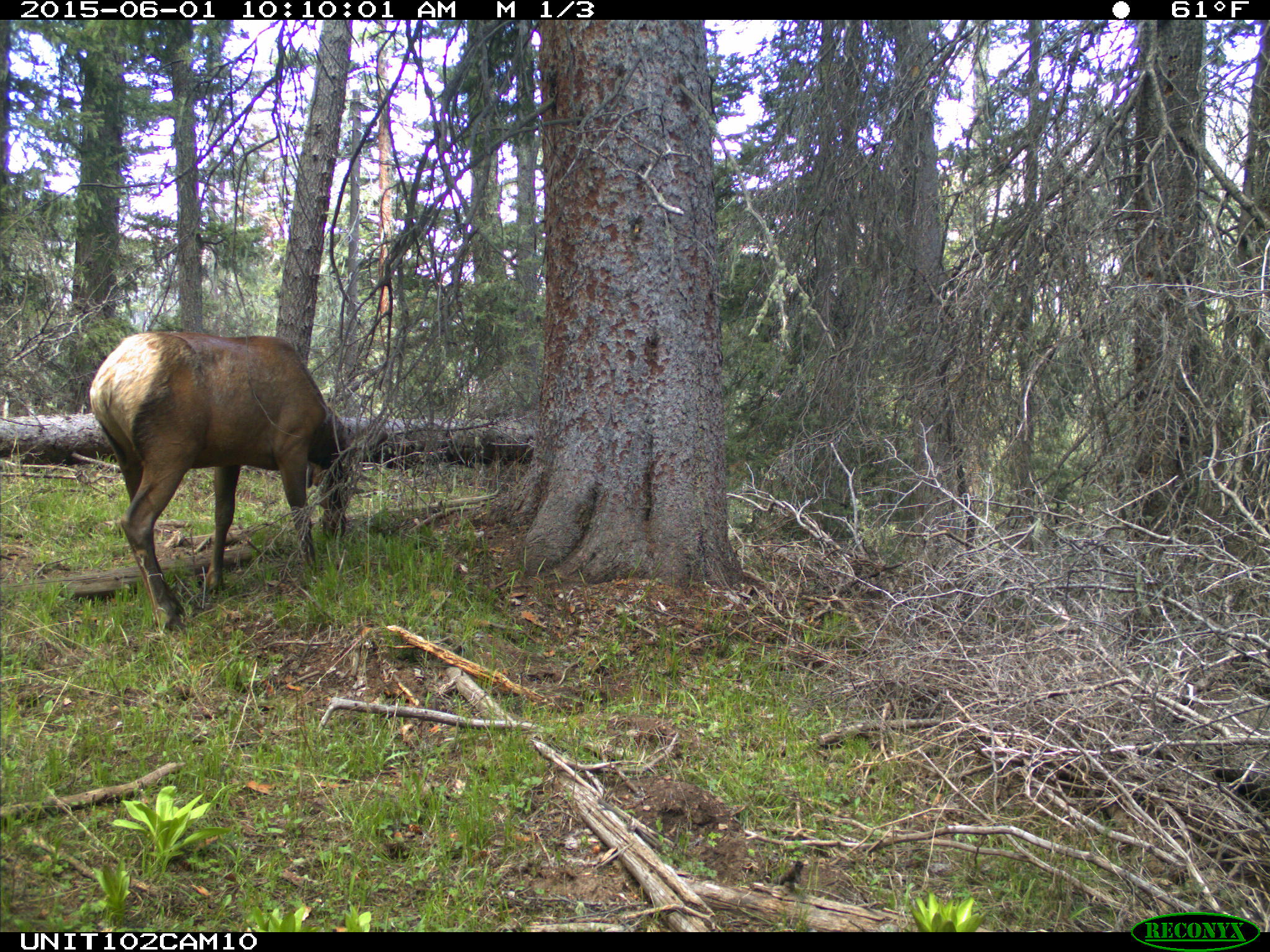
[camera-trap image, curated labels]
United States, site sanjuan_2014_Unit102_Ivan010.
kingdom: Animalia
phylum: Chordata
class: Mammalia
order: Artiodactyla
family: Cervidae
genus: Cervus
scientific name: Cervus elaphus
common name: red deer